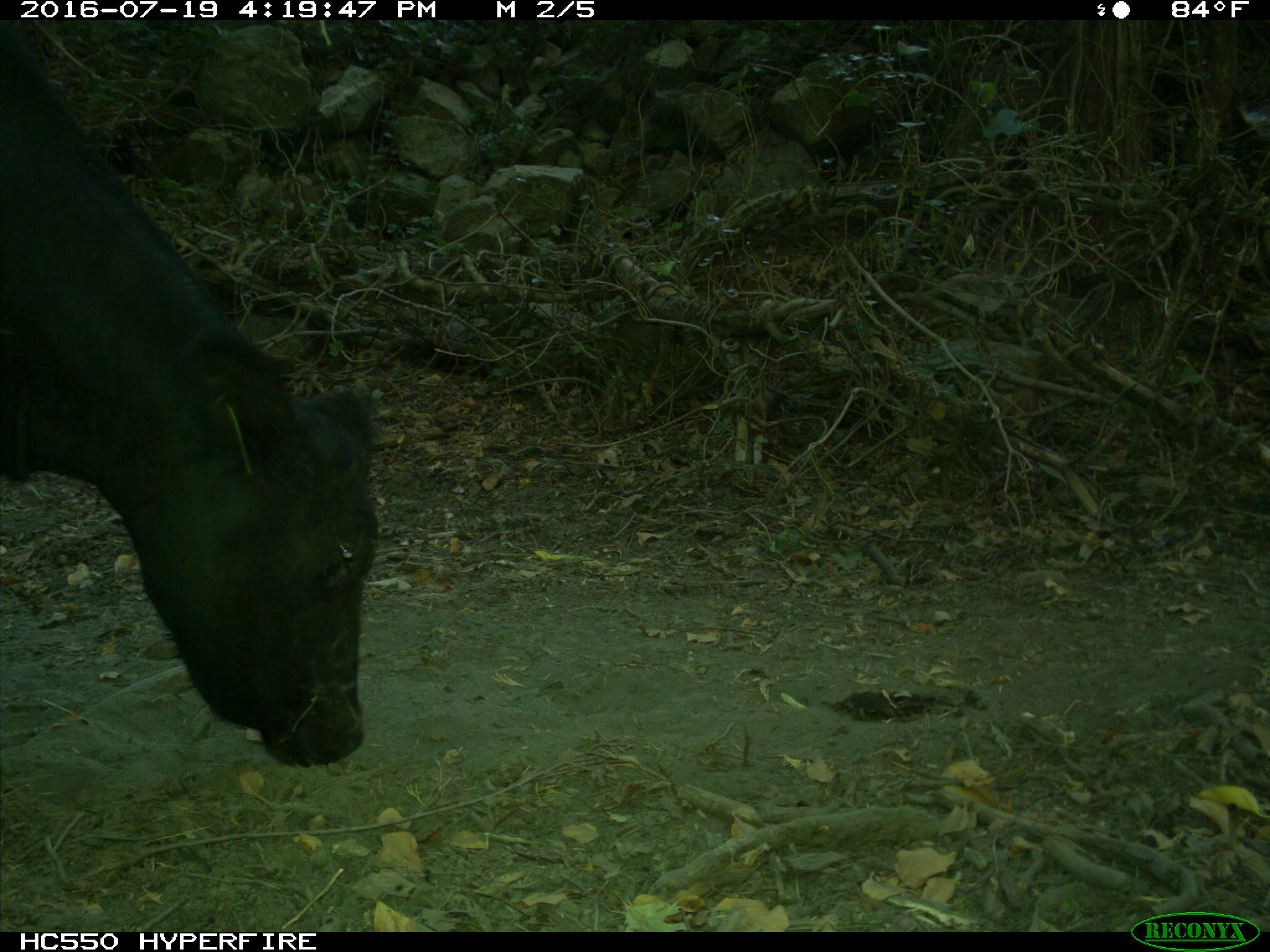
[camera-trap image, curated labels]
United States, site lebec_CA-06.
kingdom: Animalia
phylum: Chordata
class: Mammalia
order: Artiodactyla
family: Bovidae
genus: Bos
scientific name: Bos taurus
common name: domestic cow